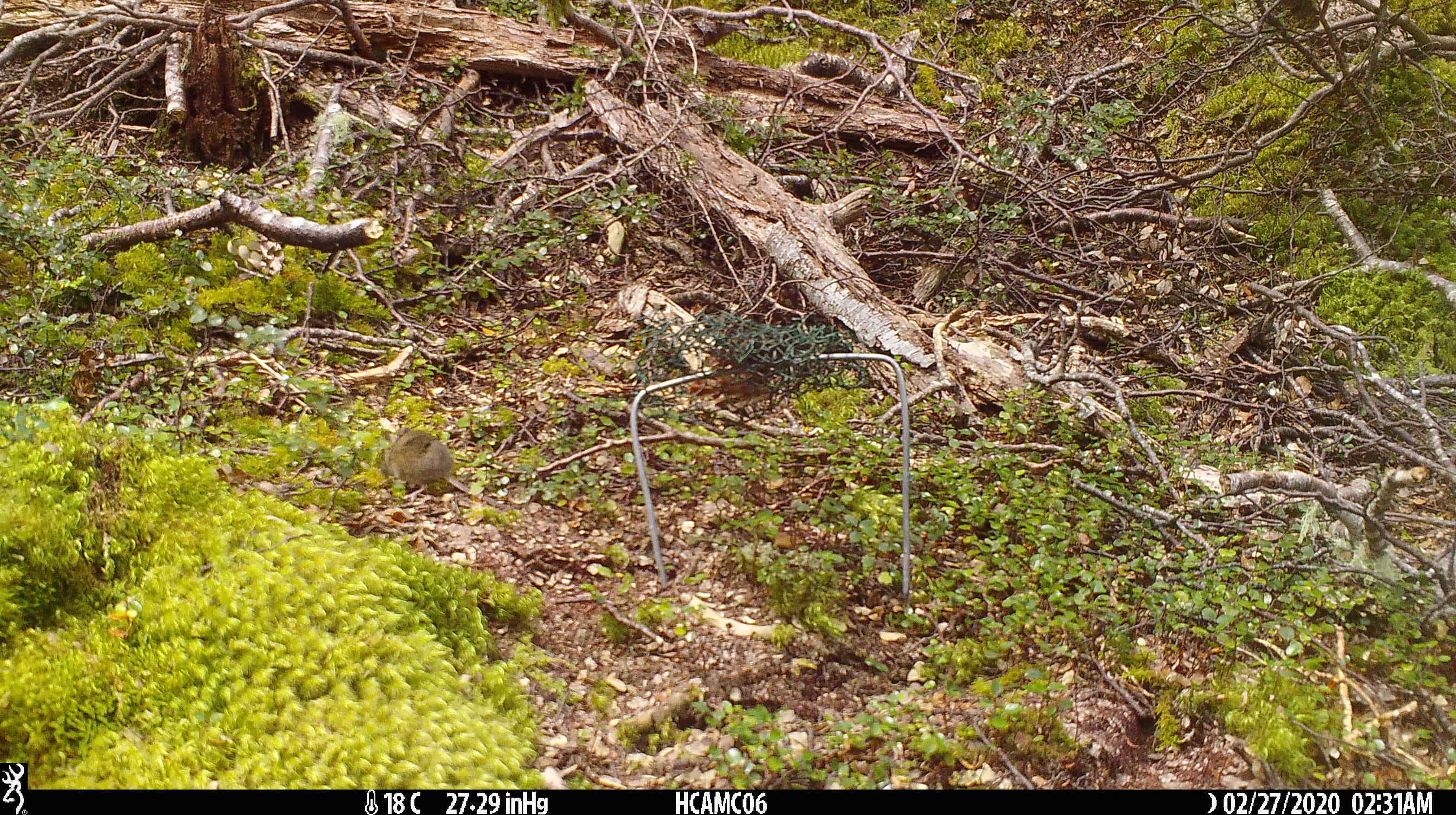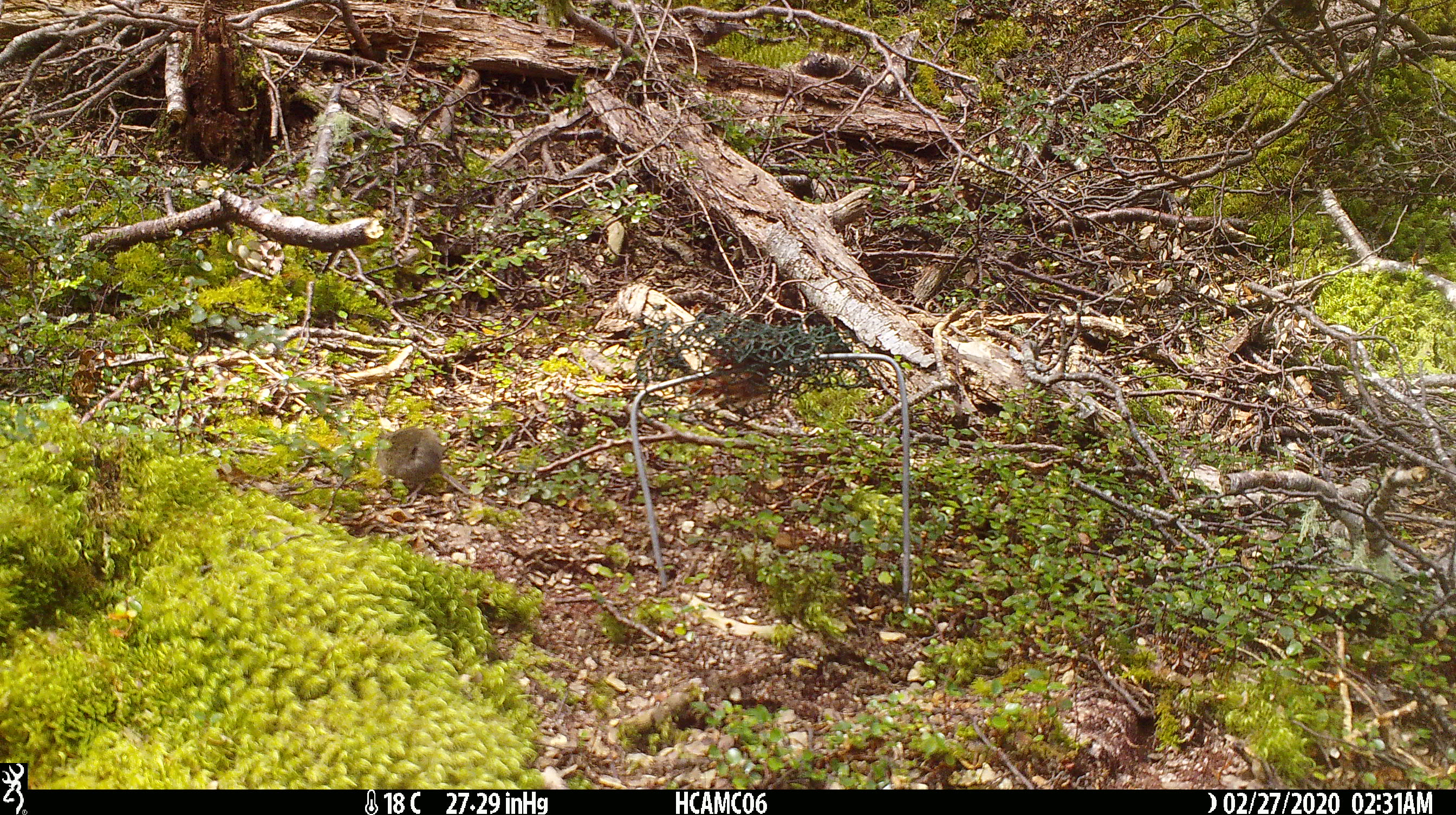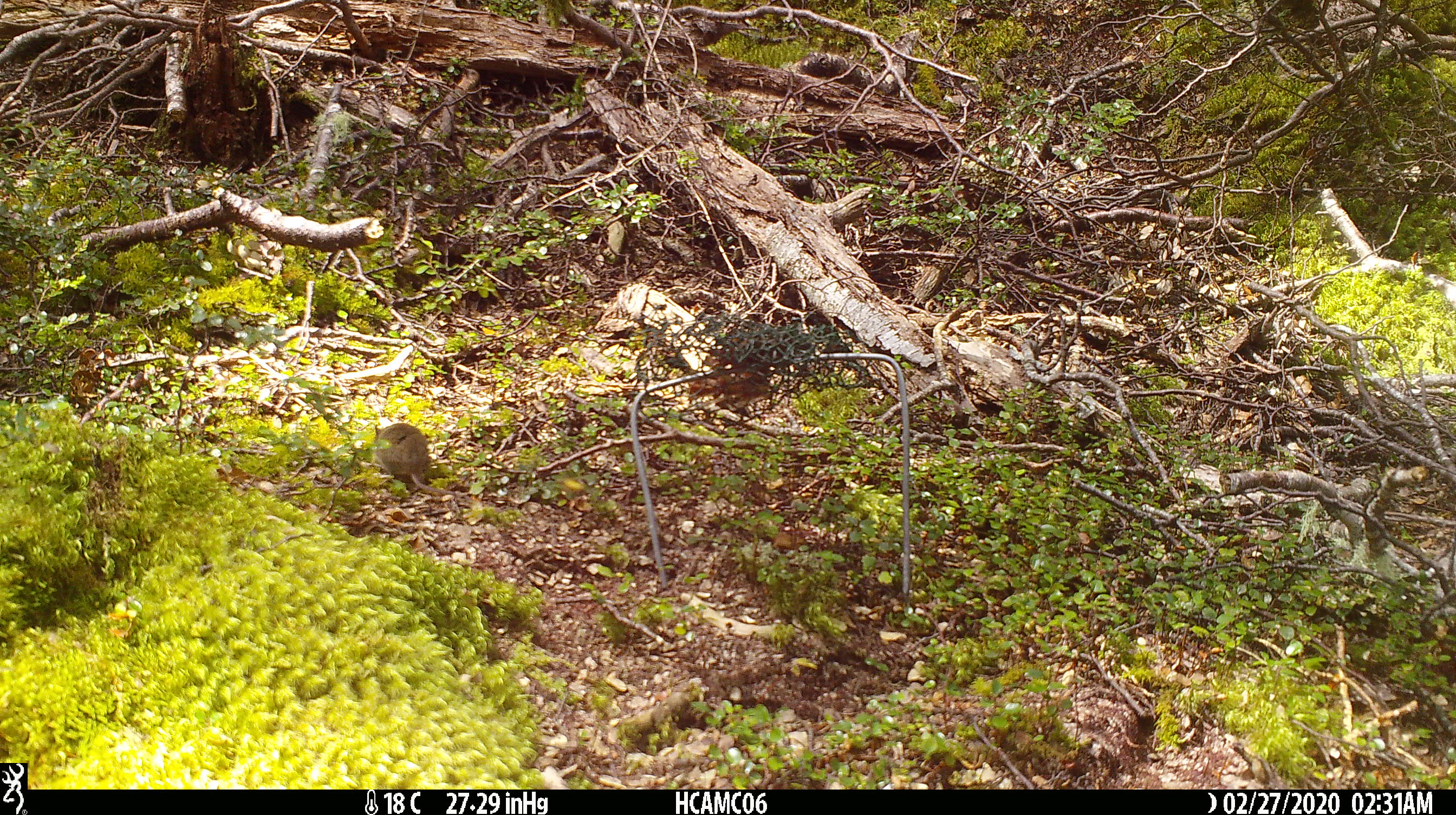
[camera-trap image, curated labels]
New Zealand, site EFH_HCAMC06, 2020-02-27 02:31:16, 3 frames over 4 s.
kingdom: Animalia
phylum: Chordata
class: Mammalia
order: Rodentia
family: Muridae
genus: Mus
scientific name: Mus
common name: mouse